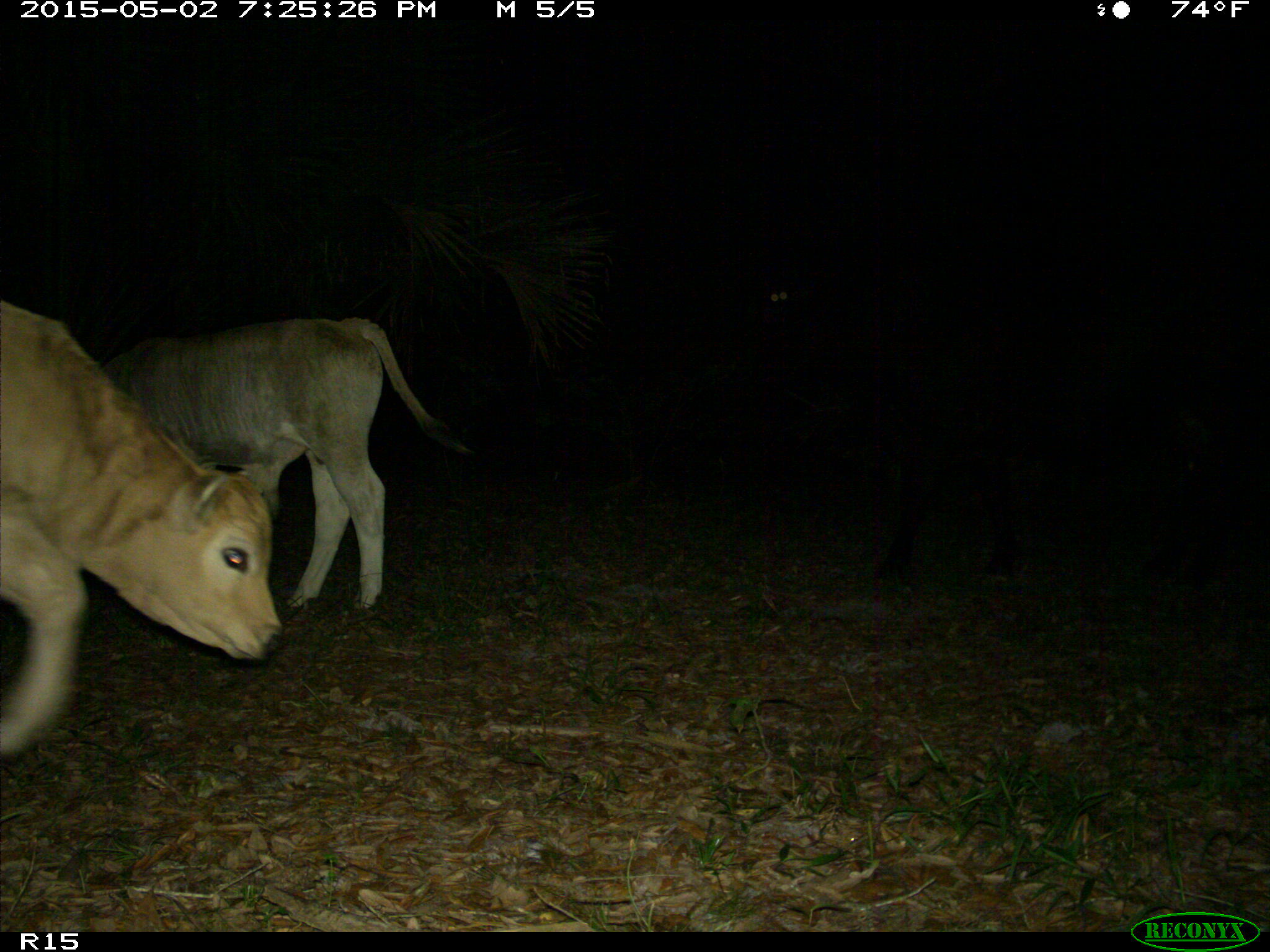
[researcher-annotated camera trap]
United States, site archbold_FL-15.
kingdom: Animalia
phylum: Chordata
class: Mammalia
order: Artiodactyla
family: Bovidae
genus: Bos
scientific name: Bos taurus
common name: domestic cow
Bos taurus (domestic cow).